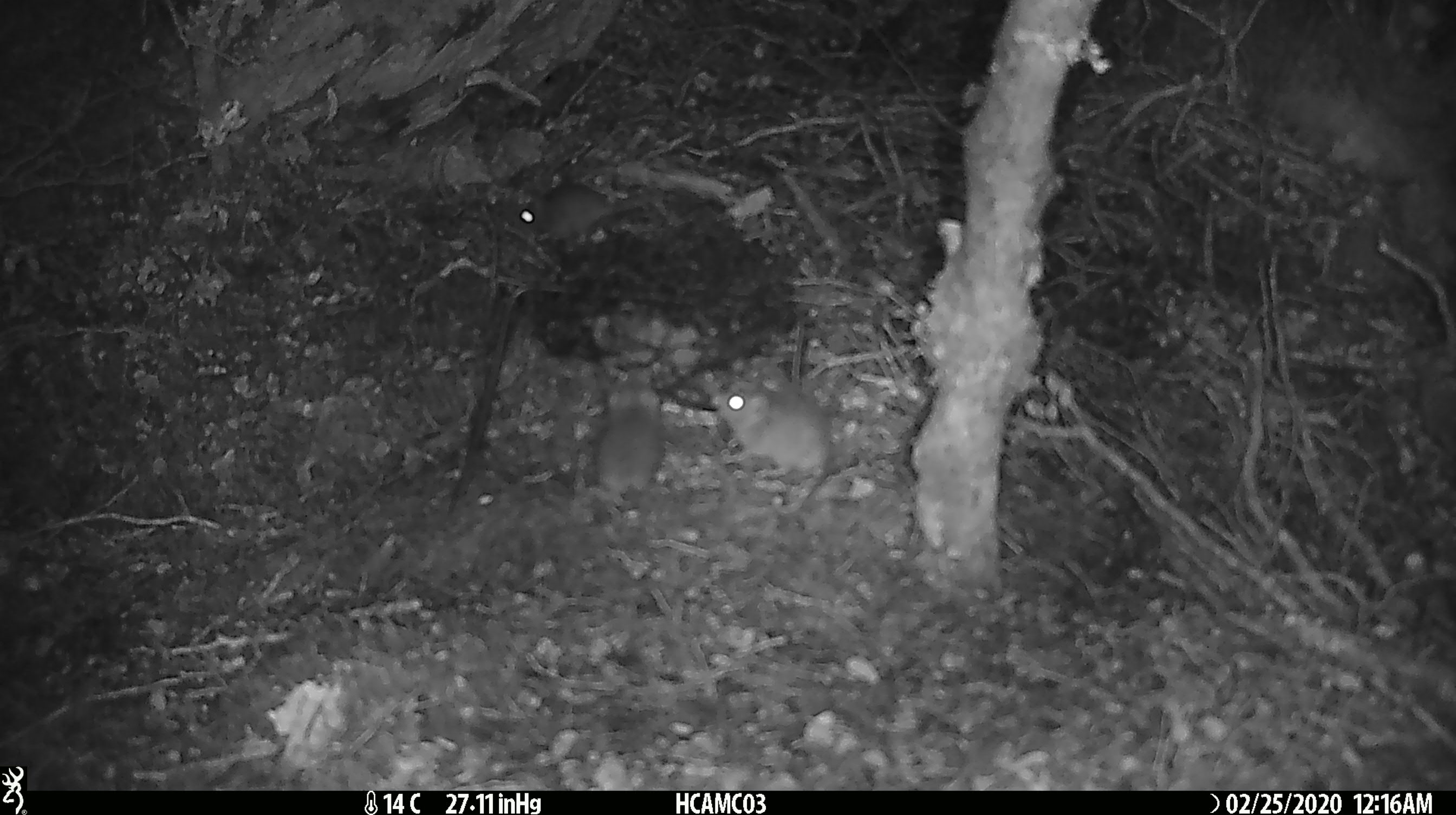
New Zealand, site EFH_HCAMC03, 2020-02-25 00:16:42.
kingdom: Animalia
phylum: Chordata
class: Mammalia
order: Rodentia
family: Muridae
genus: Mus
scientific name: Mus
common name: mouse